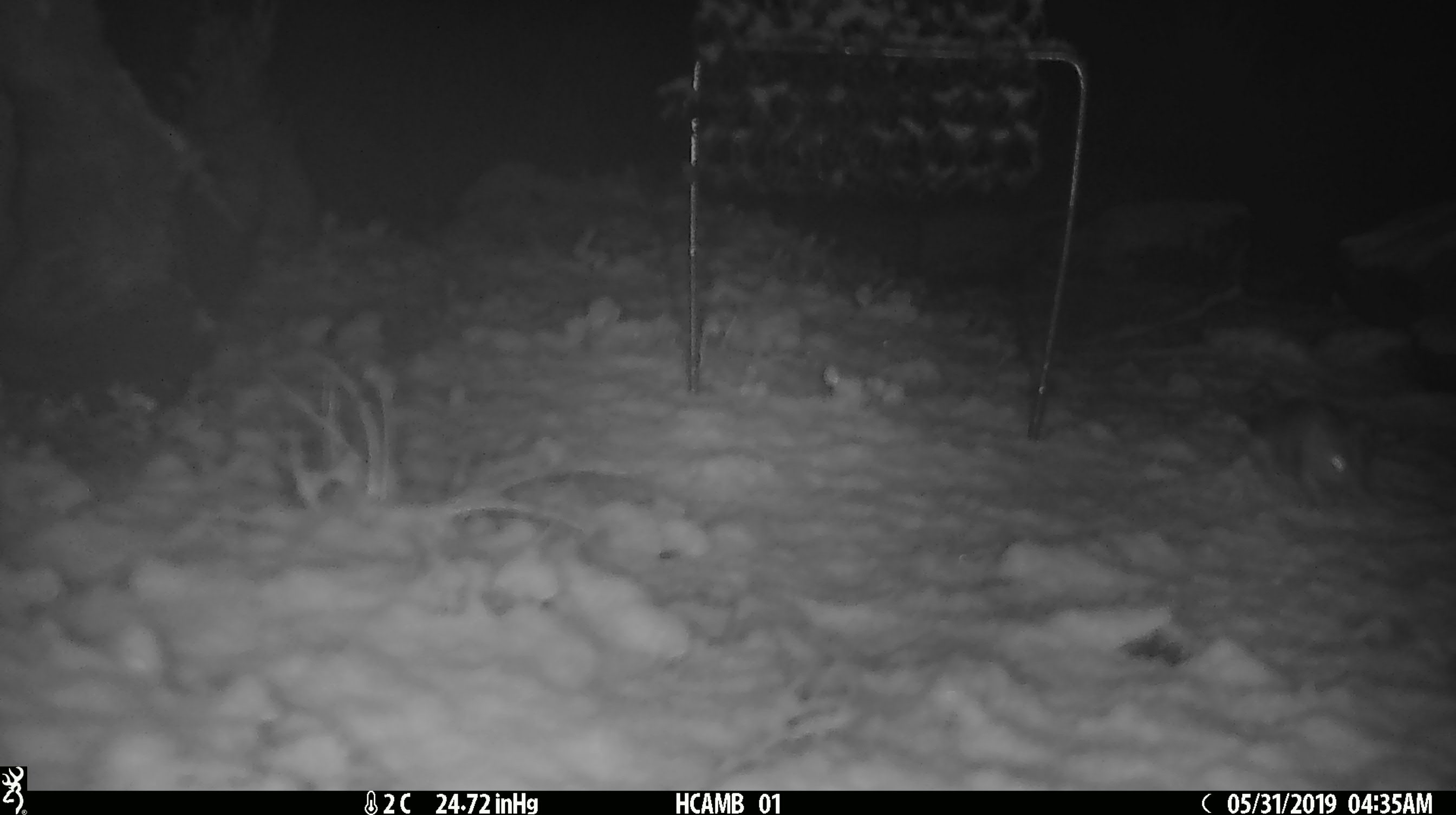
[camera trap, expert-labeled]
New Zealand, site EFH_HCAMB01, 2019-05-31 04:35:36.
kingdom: Animalia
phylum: Chordata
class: Mammalia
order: Rodentia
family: Muridae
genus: Mus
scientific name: Mus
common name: mouse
Mouse (Mus).